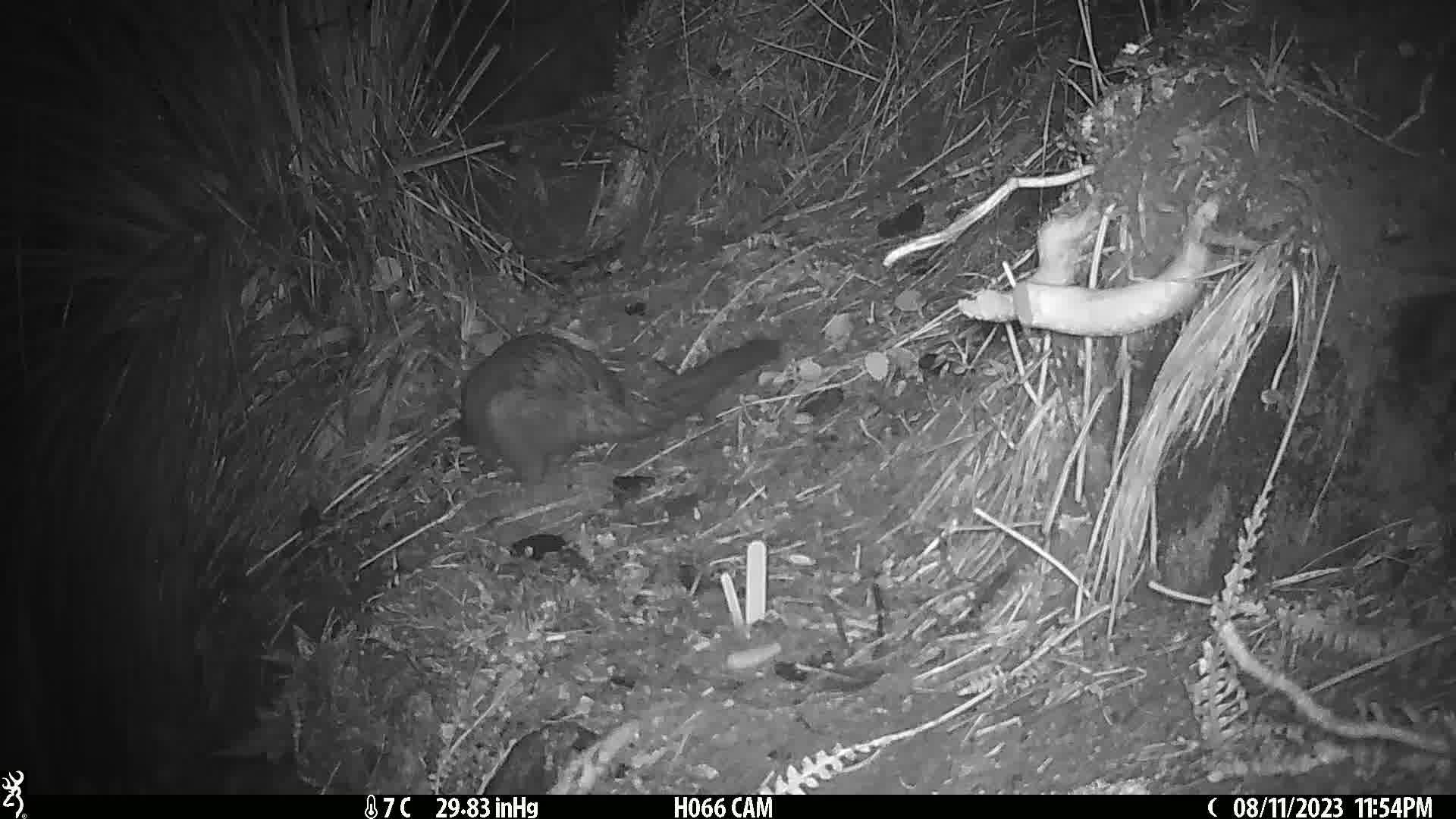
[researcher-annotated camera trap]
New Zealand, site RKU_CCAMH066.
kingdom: Animalia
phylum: Chordata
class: Mammalia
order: Diprotodontia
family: Phalangeridae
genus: Trichosurus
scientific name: Trichosurus vulpecula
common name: common brushtail possum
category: possum